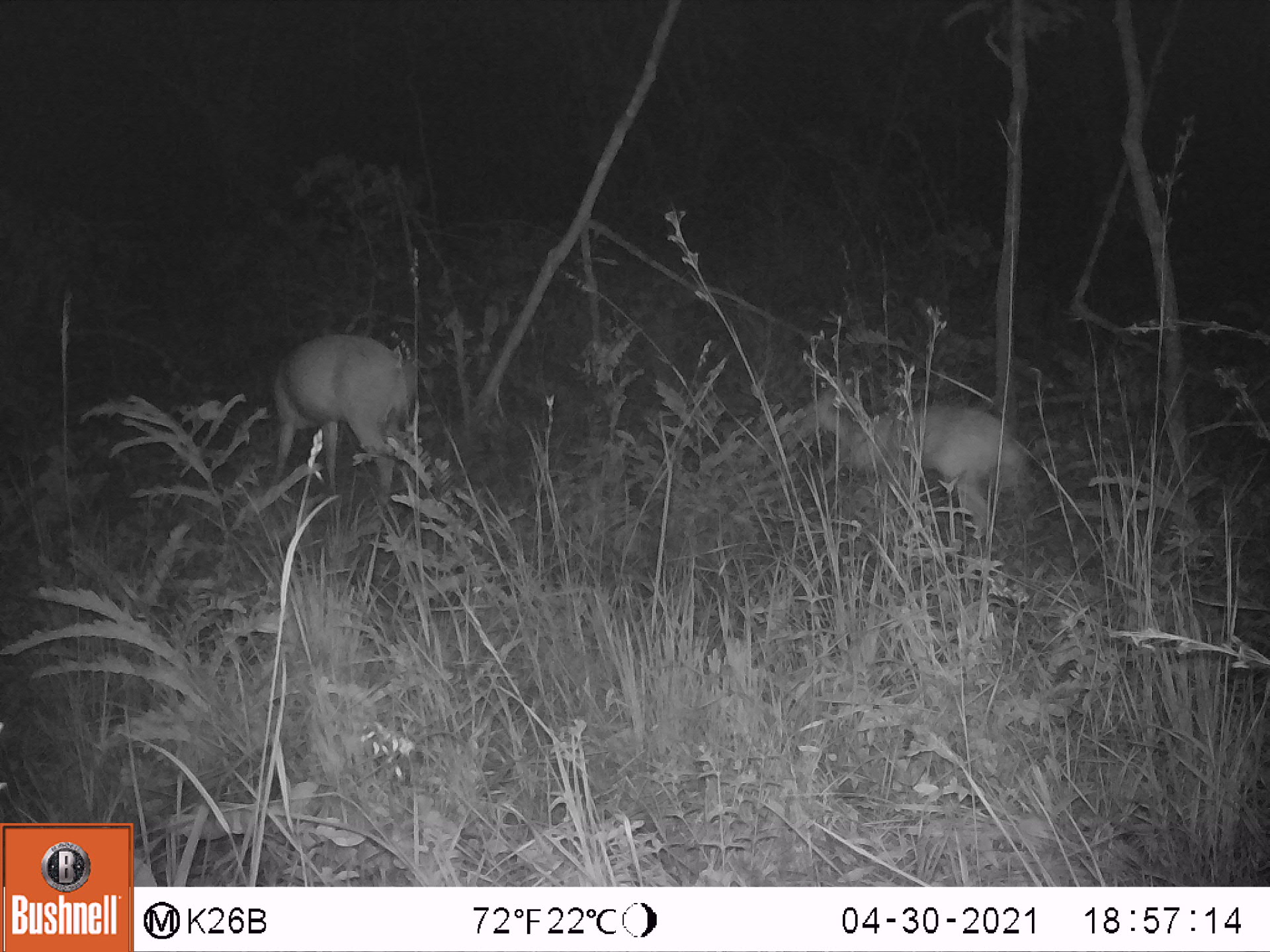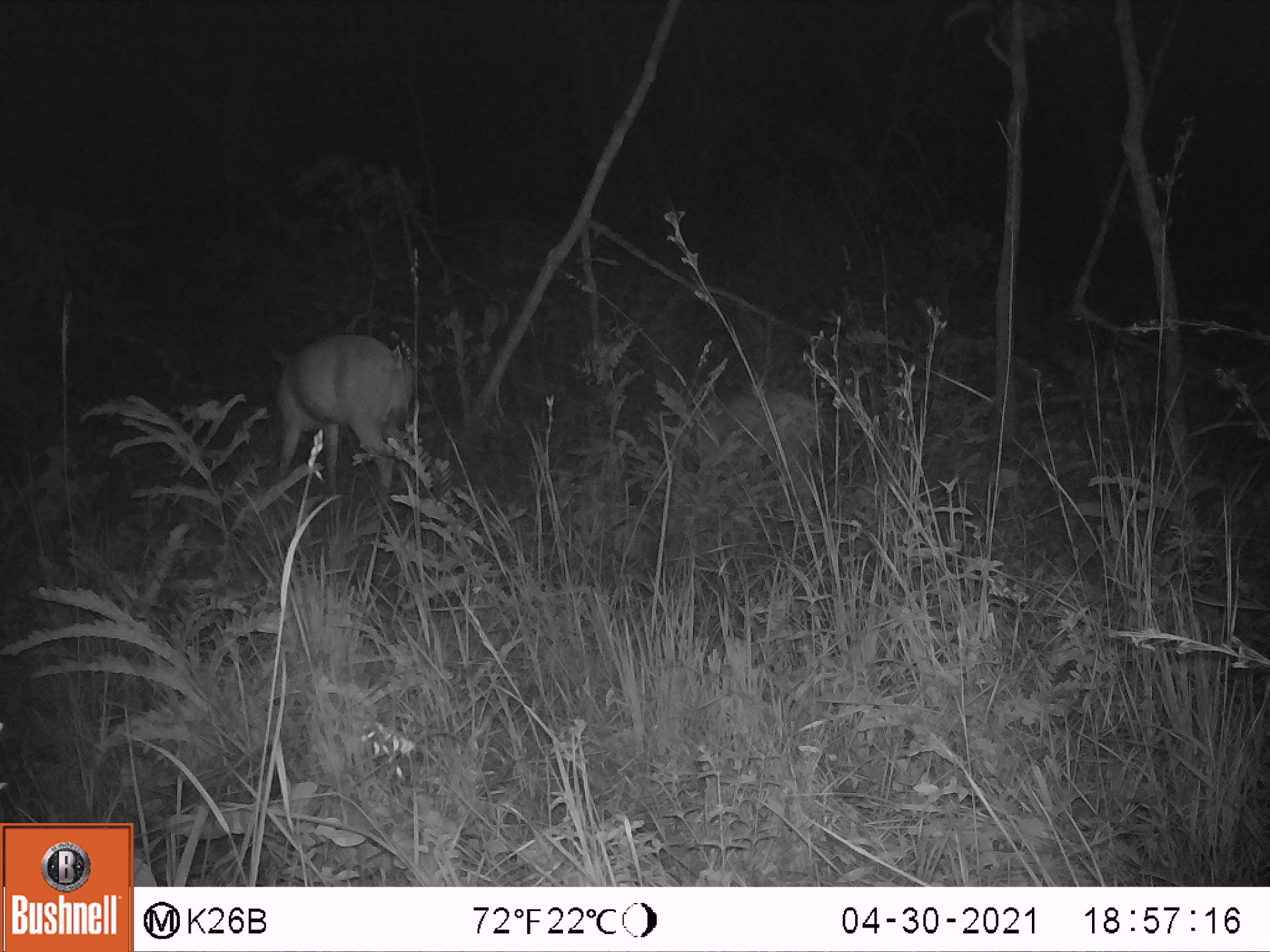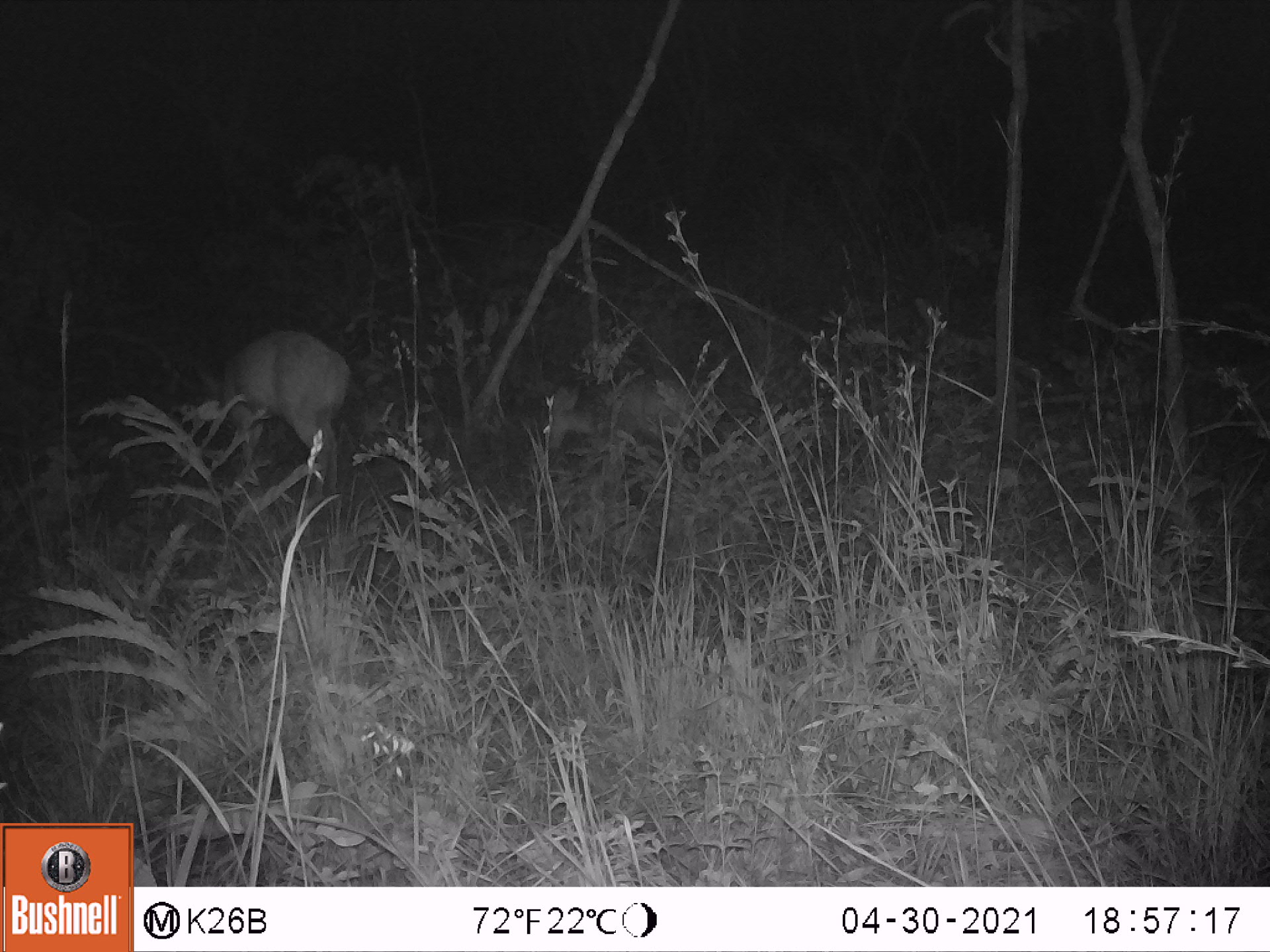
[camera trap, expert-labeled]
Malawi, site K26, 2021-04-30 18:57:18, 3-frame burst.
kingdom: Animalia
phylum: Chordata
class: Mammalia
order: Artiodactyla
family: Bovidae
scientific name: Antilopinae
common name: small antelope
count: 2